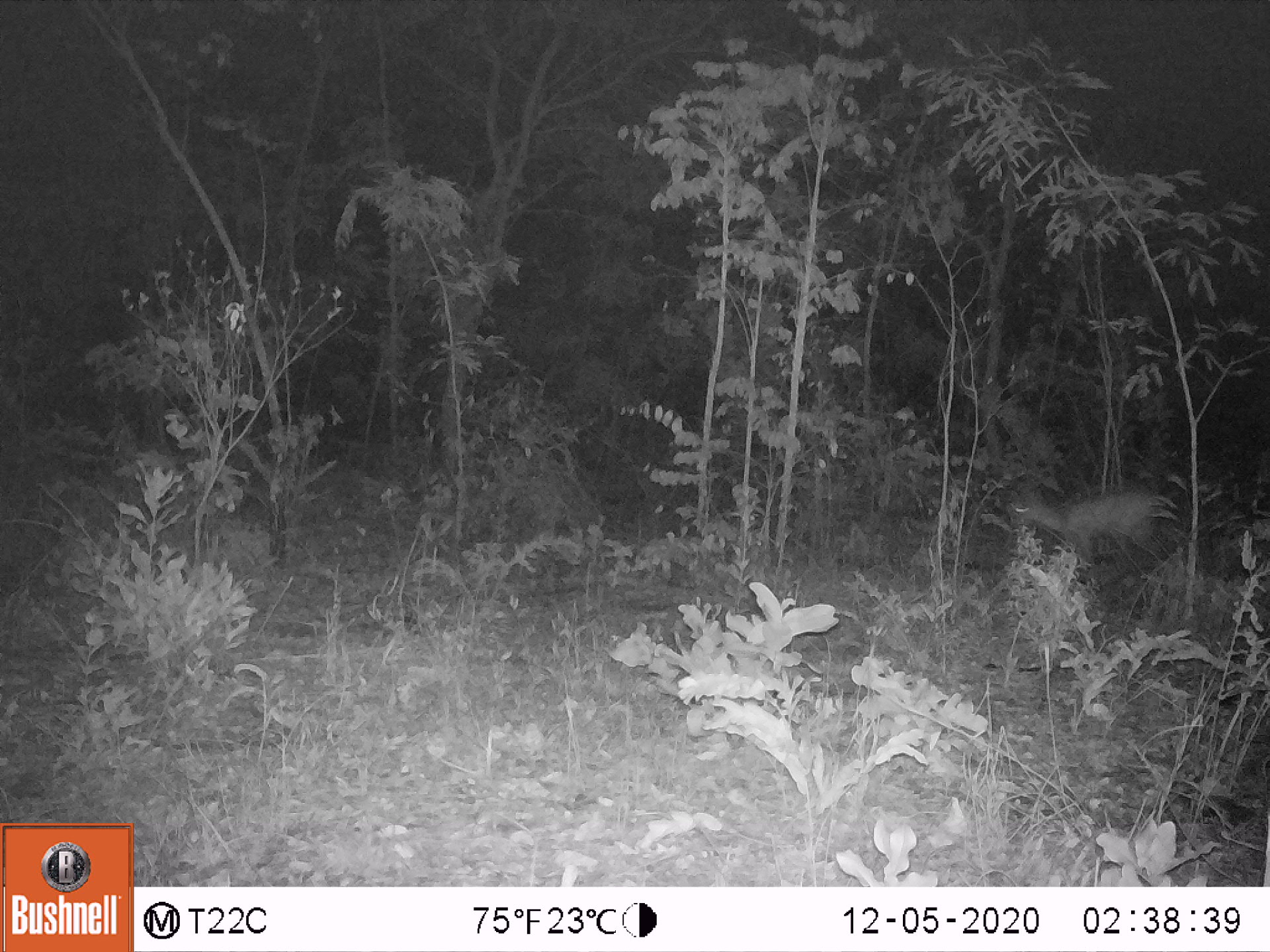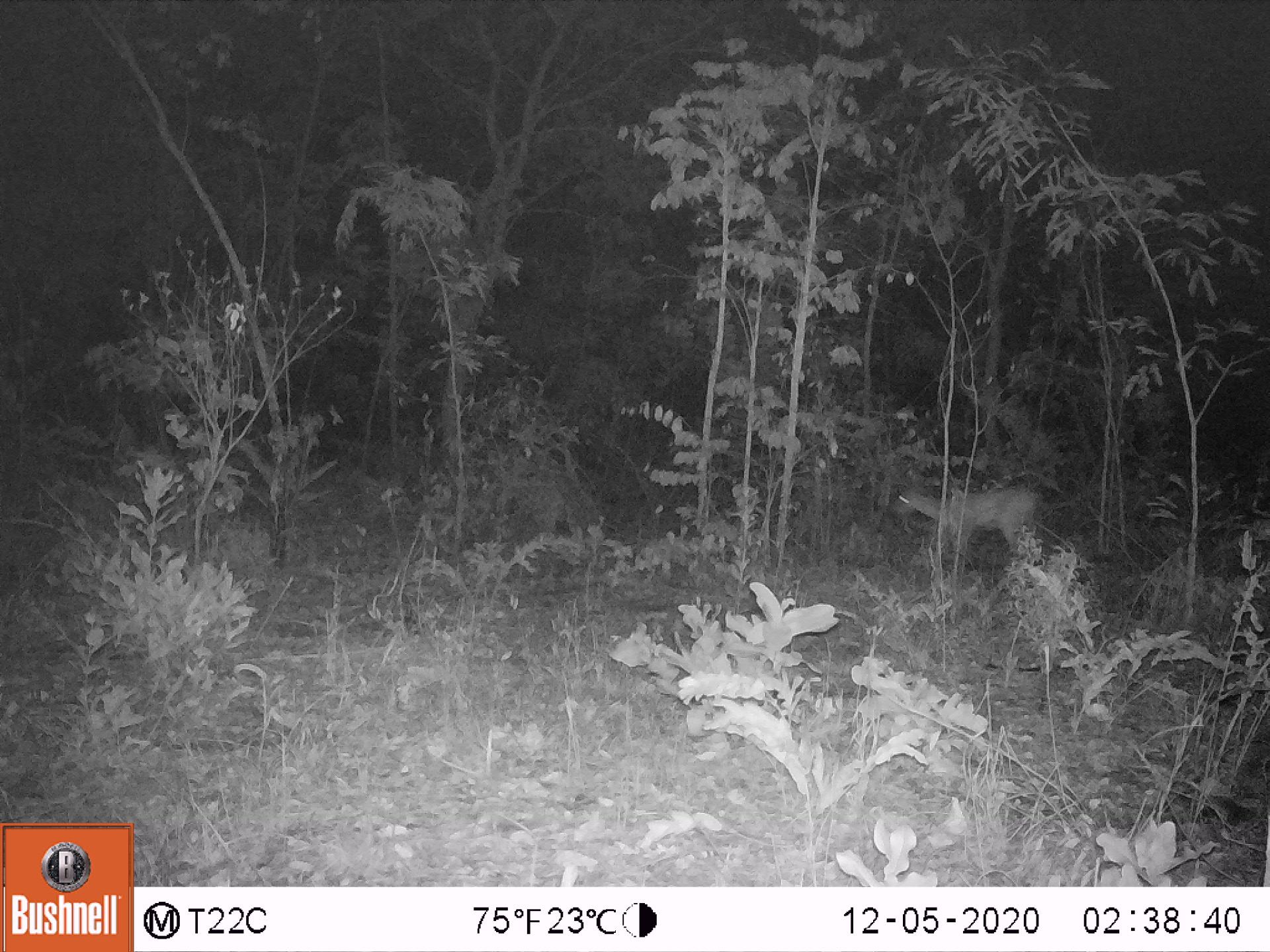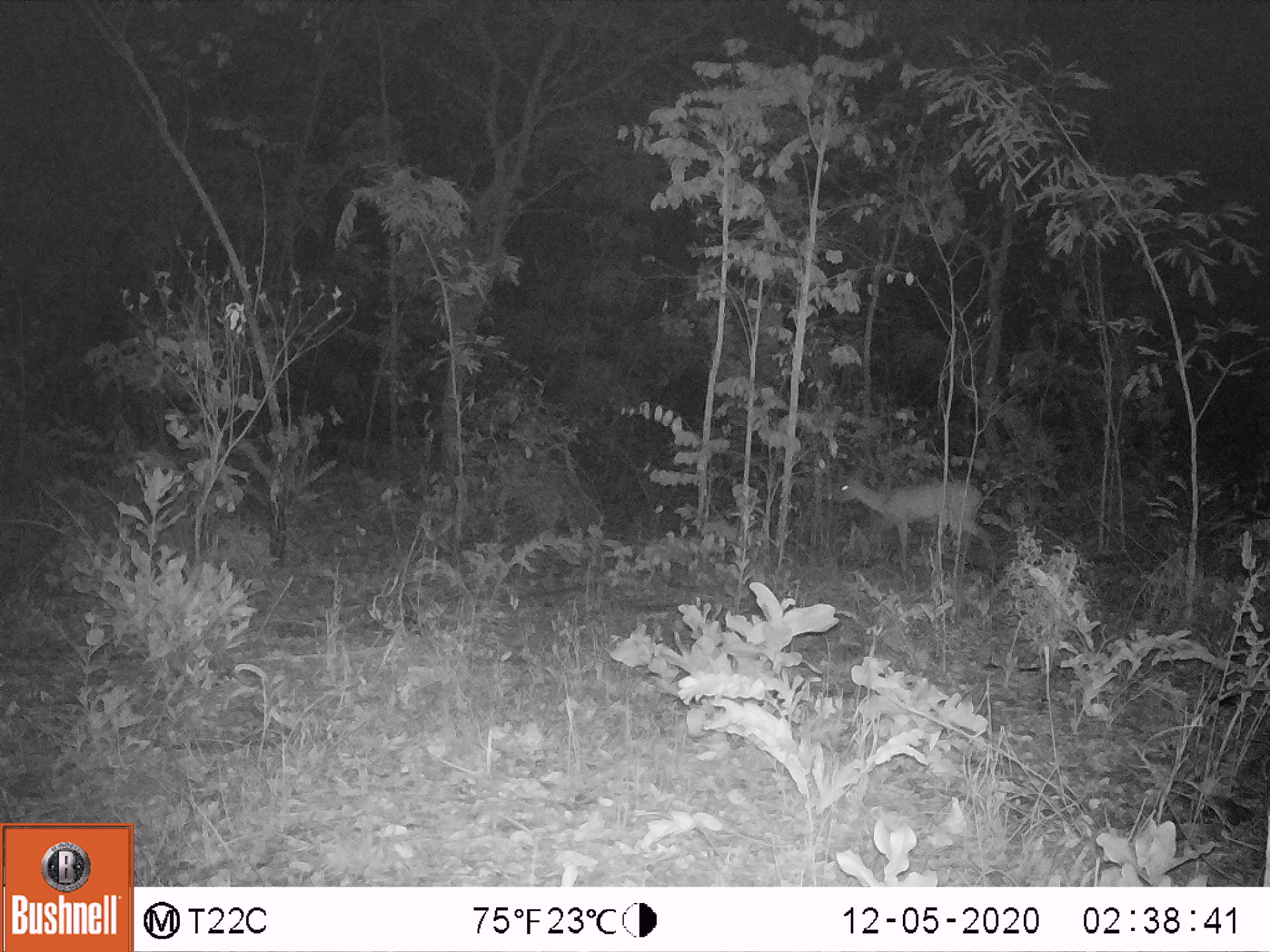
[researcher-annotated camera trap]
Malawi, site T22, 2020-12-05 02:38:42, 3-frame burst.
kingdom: Animalia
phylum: Chordata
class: Mammalia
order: Artiodactyla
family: Bovidae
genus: Sylvicapra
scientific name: Sylvicapra grimmia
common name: common duiker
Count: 1.